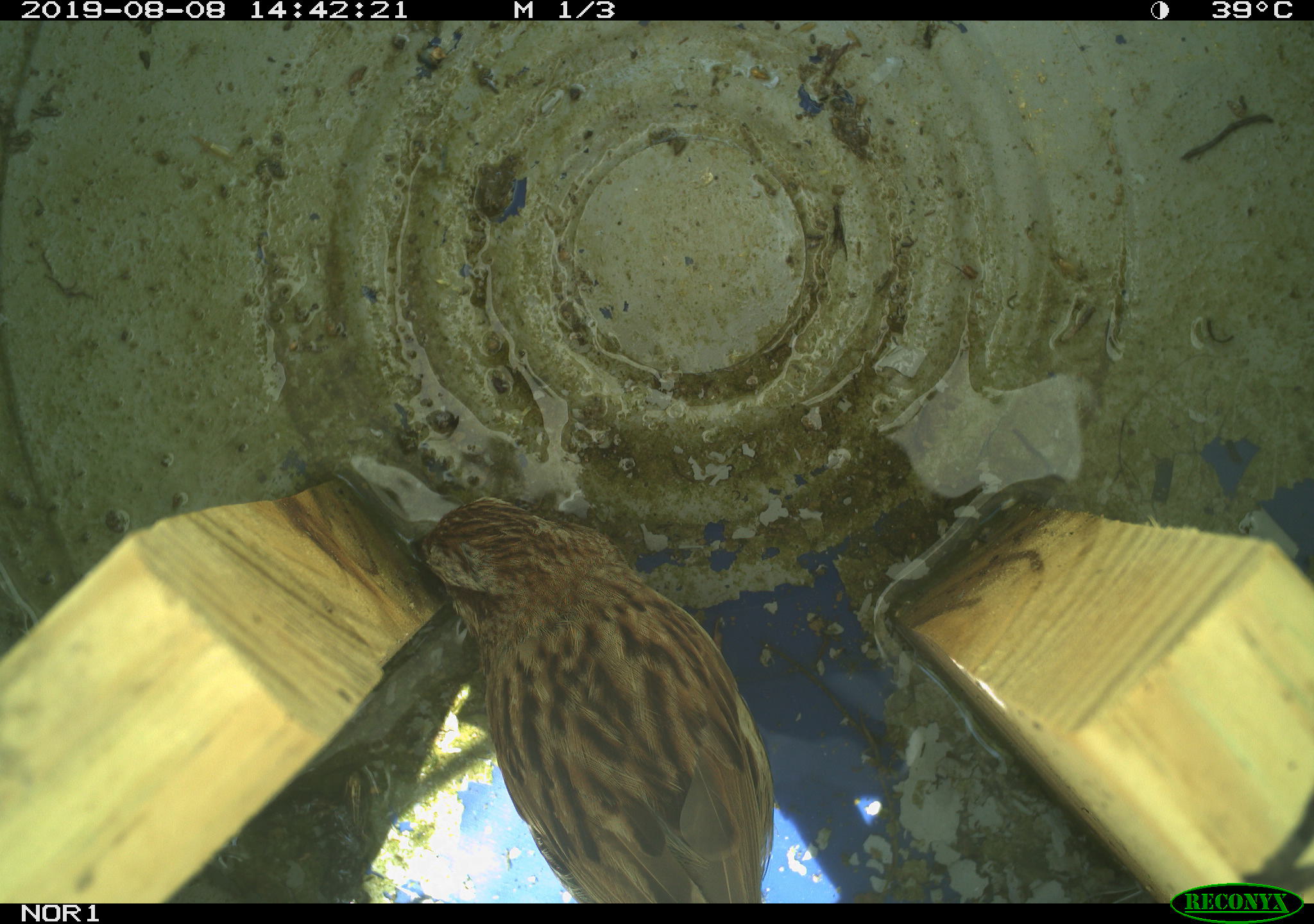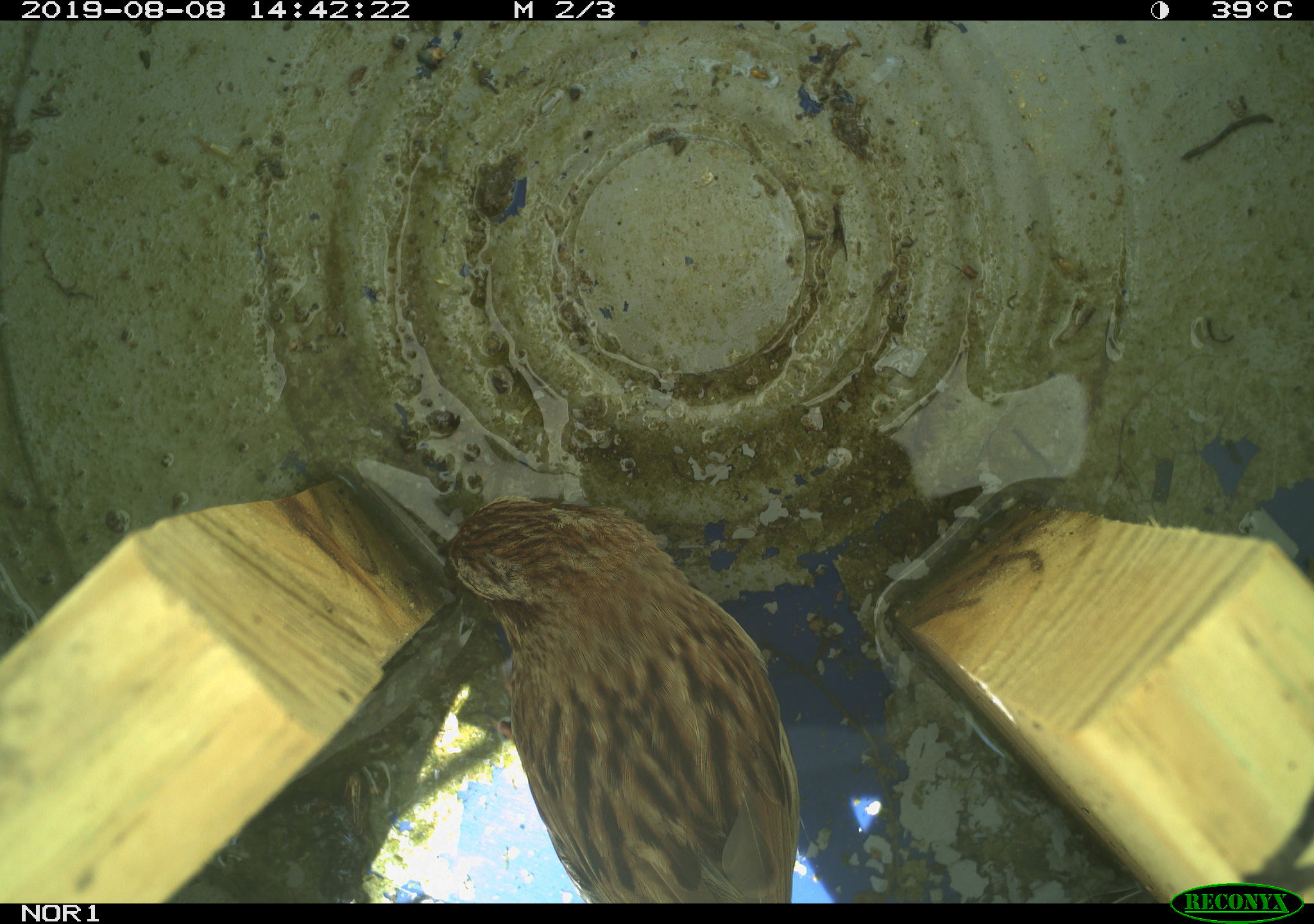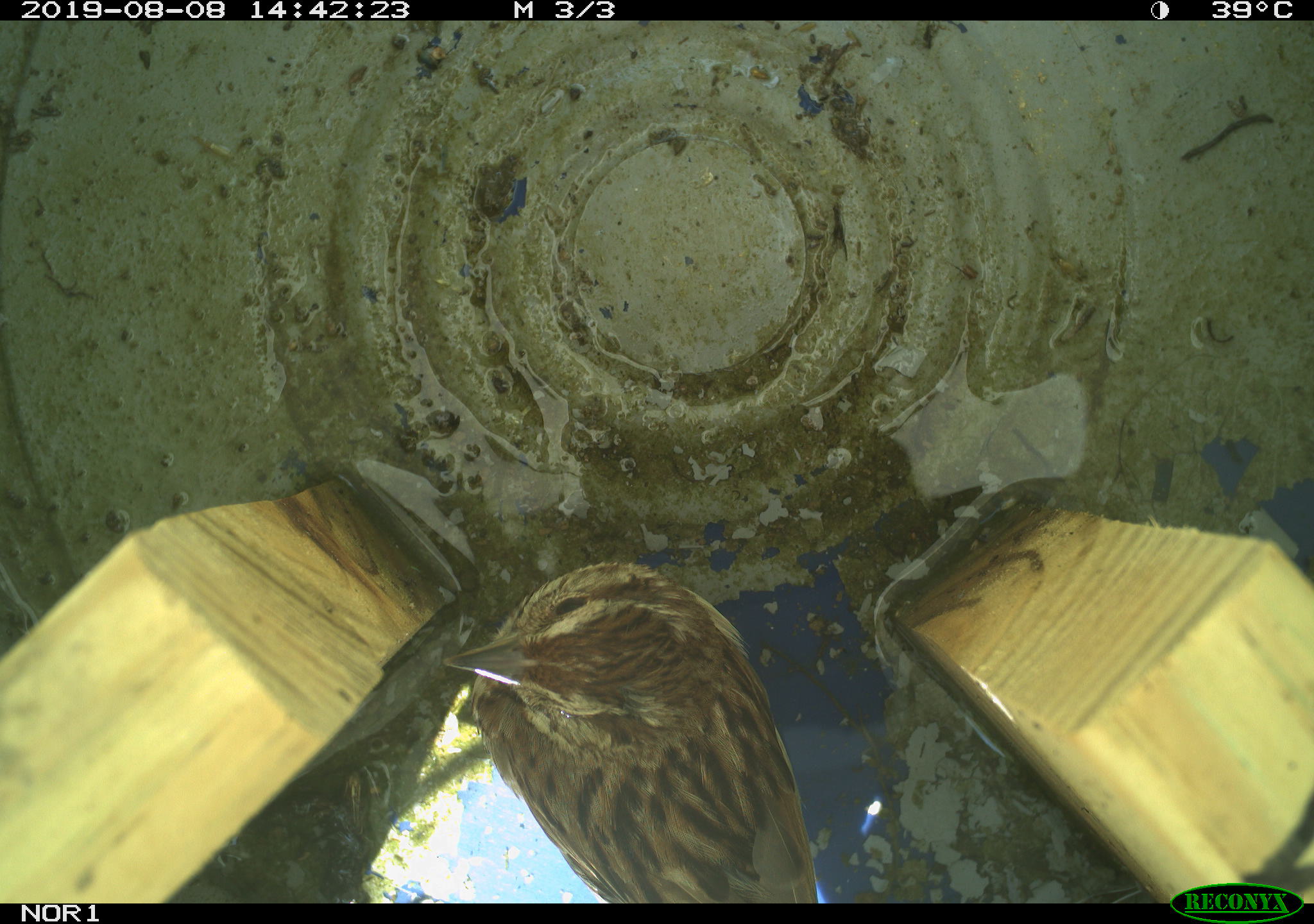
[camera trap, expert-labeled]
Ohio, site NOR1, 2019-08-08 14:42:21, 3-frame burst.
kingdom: Animalia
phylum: Chordata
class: Aves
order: Passeriformes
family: Passerellidae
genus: Melospiza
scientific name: Melospiza melodia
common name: song sparrow